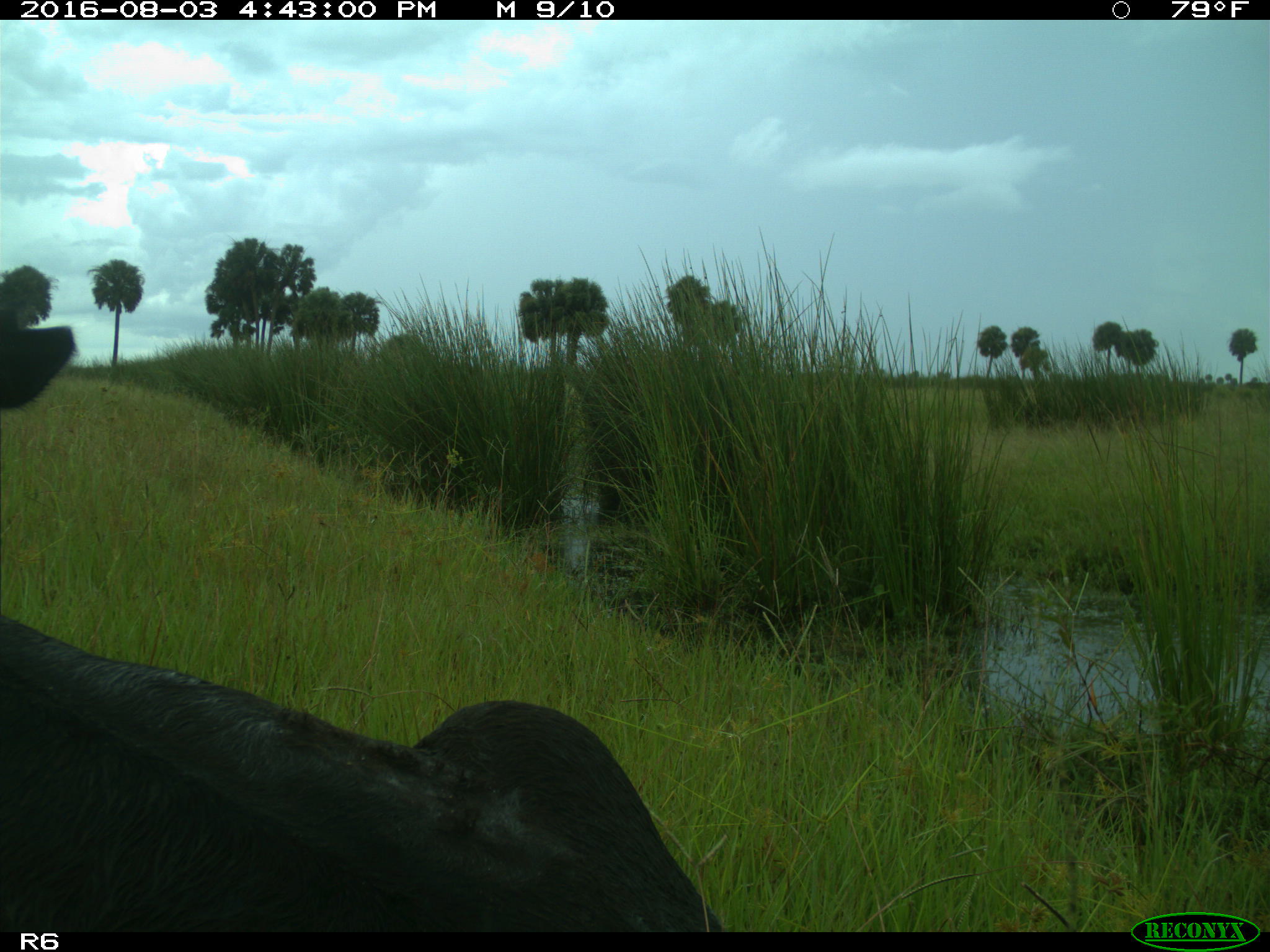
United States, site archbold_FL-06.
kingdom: Animalia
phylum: Chordata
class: Mammalia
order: Artiodactyla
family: Bovidae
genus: Bos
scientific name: Bos taurus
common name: domestic cow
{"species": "Bos taurus (domestic cow)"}